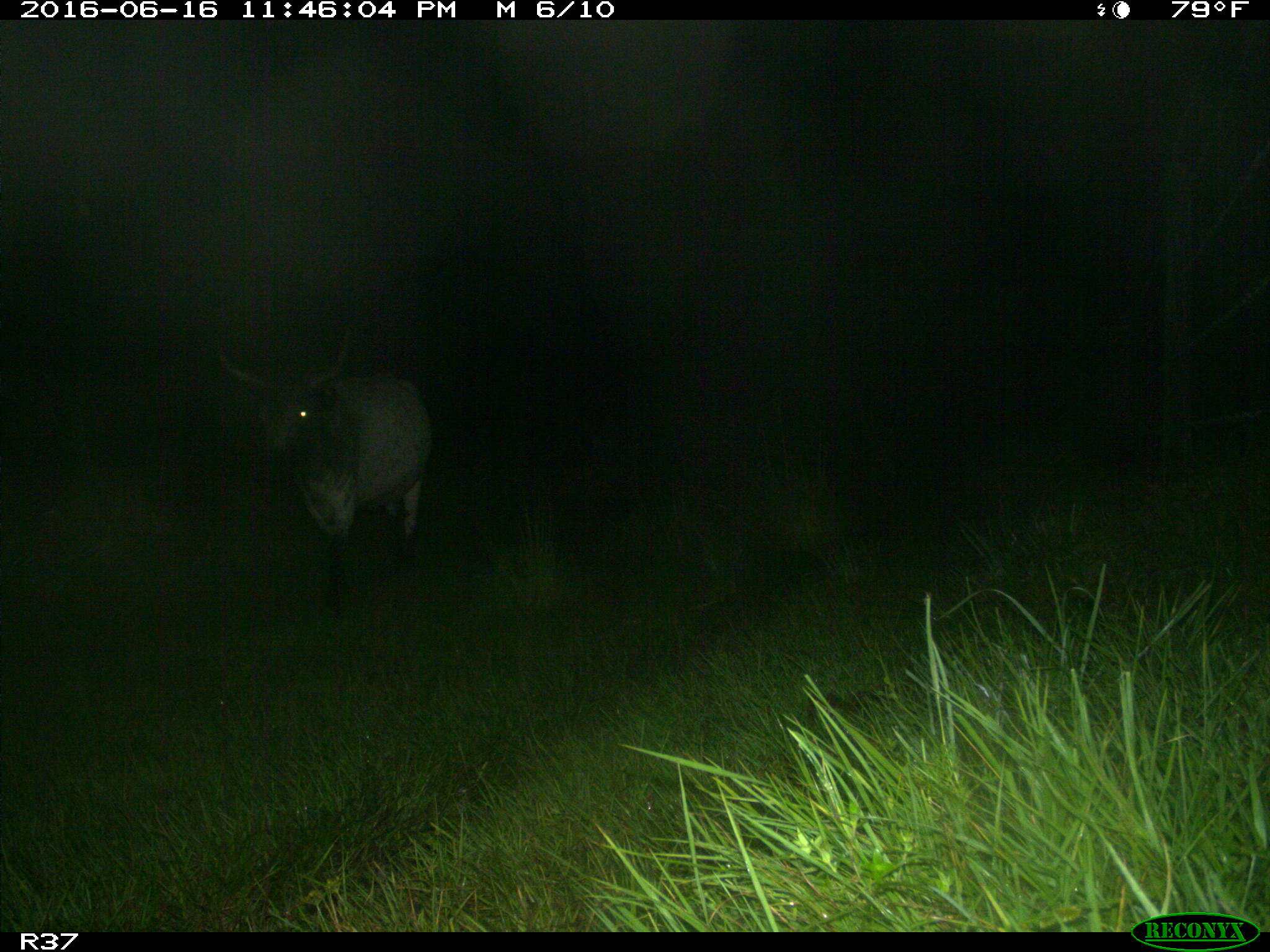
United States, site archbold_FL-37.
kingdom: Animalia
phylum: Chordata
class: Mammalia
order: Artiodactyla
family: Bovidae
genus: Bos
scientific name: Bos taurus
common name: domestic cow